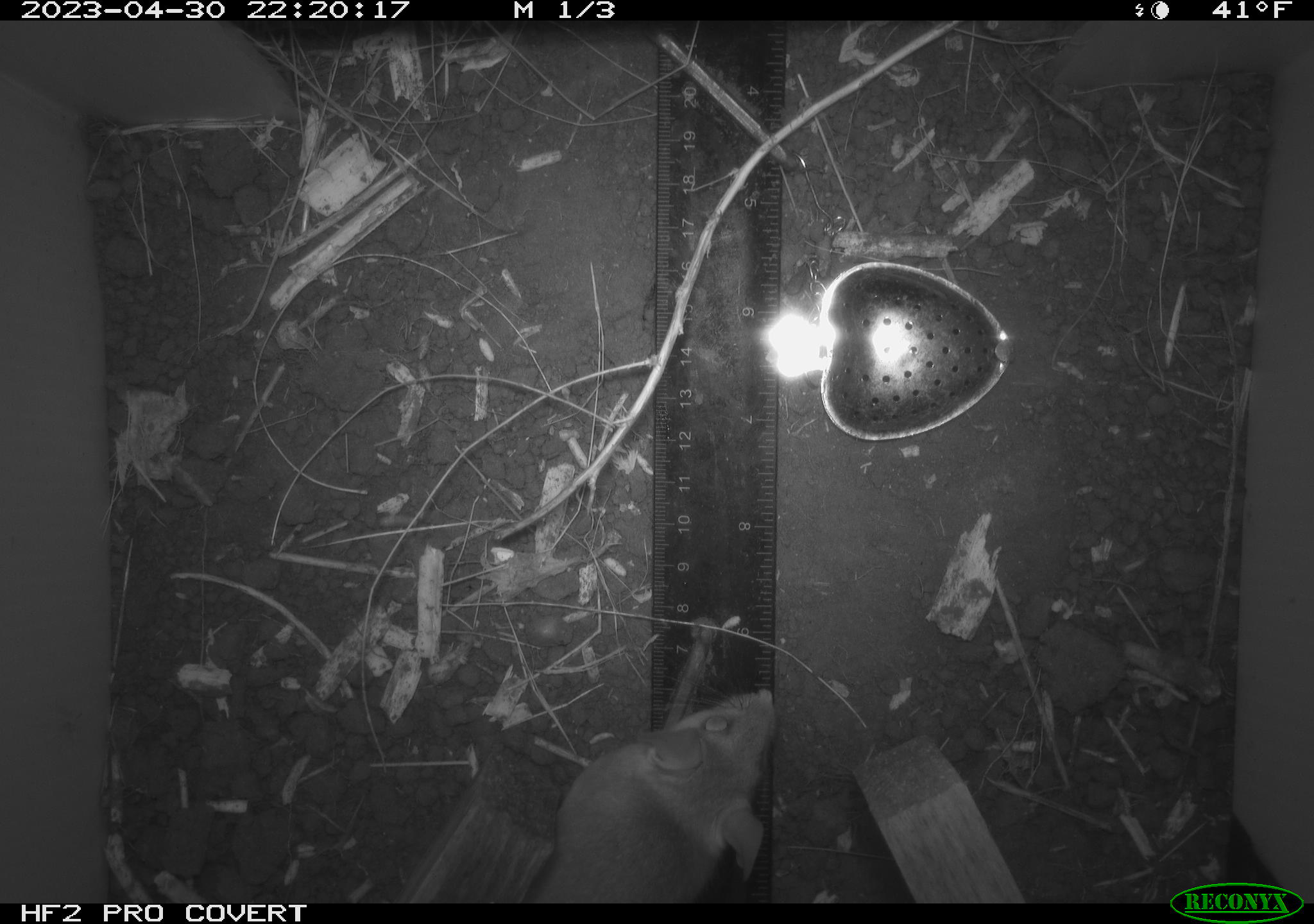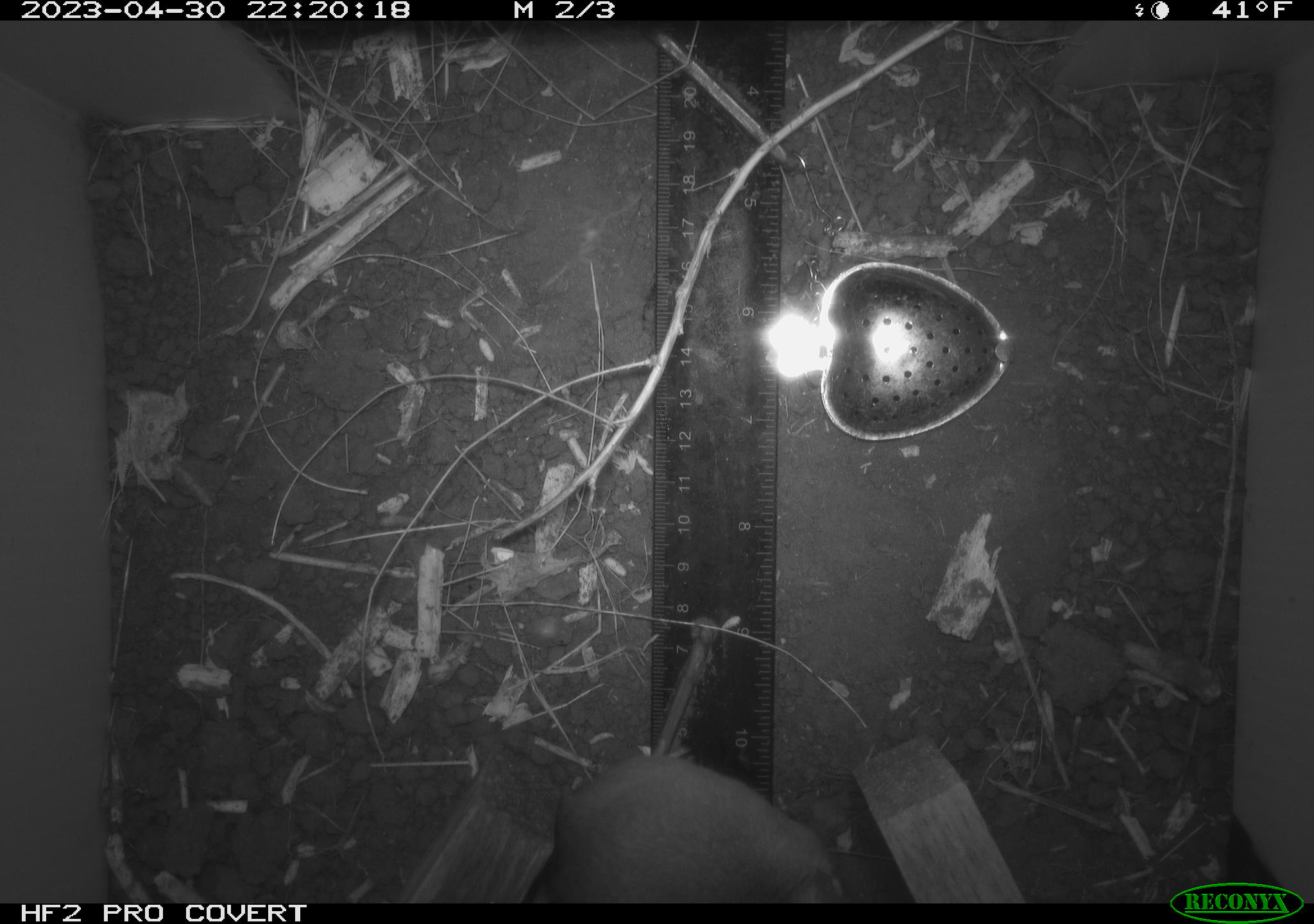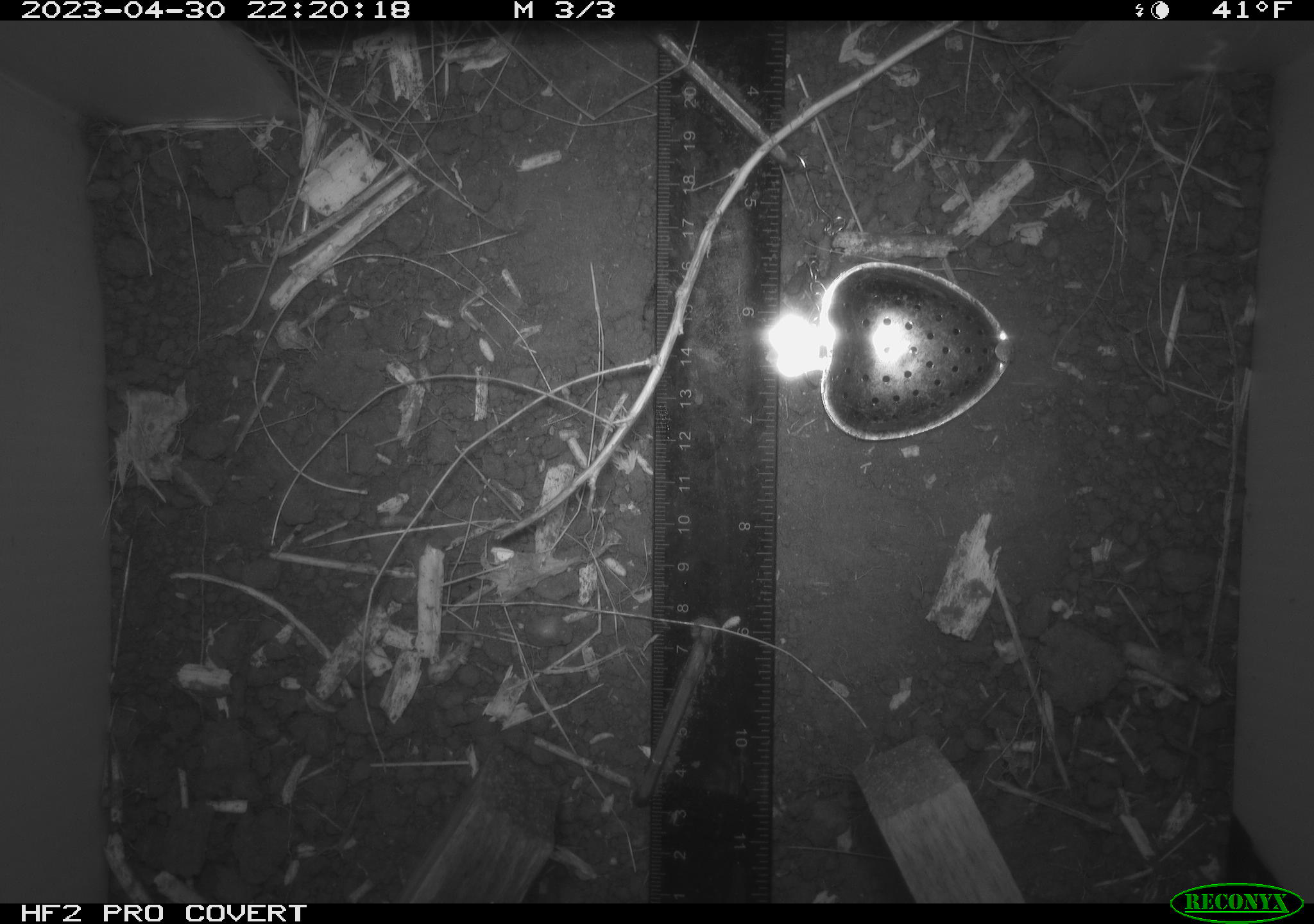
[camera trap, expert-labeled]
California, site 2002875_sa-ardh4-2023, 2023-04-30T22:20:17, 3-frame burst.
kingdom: Animalia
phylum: Chordata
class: Mammalia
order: Rodentia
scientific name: Rodentia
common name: mouse species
Mouse species (Rodentia).